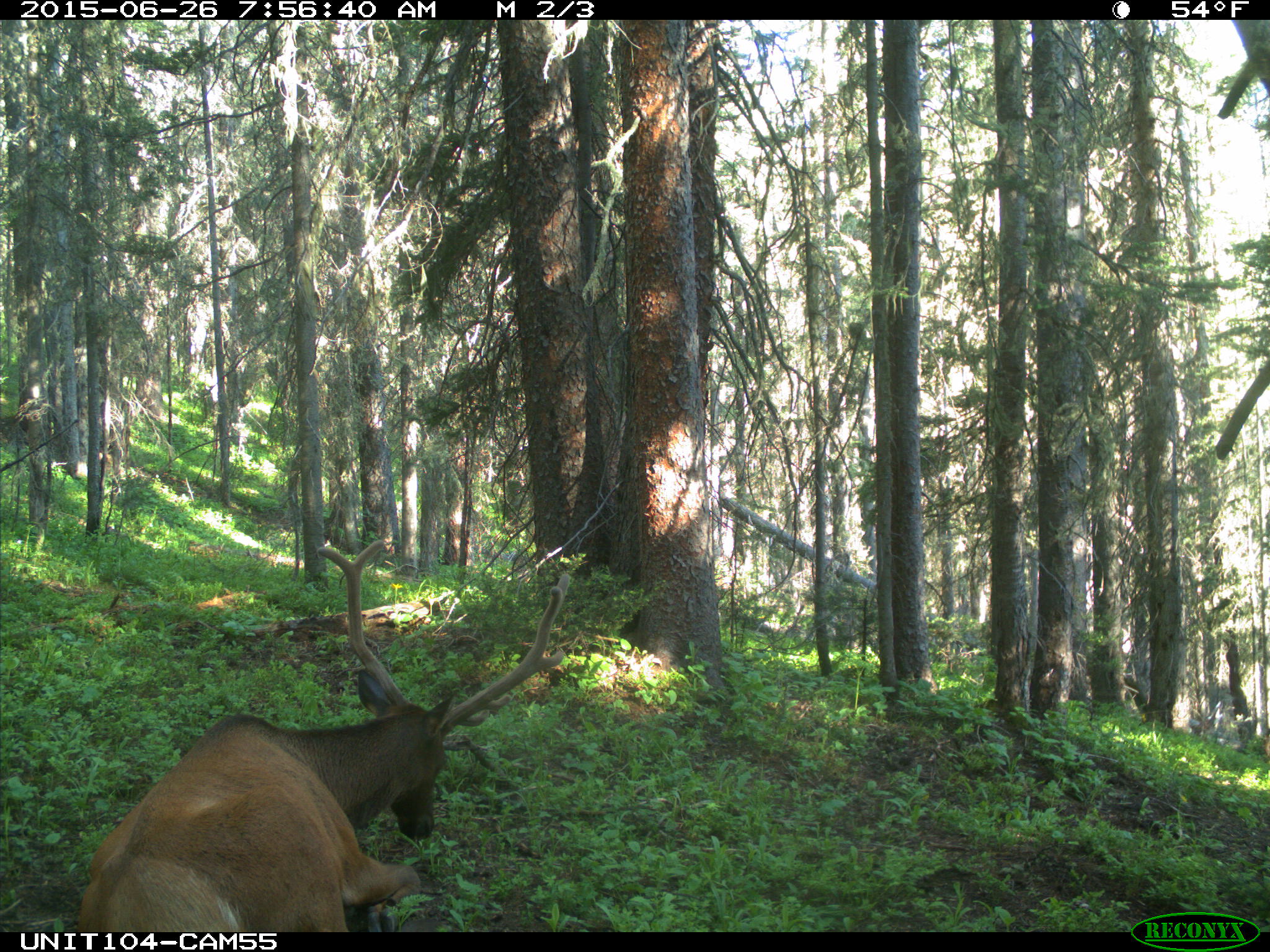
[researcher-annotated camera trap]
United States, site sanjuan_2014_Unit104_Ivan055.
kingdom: Animalia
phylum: Chordata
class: Mammalia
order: Artiodactyla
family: Cervidae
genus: Cervus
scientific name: Cervus elaphus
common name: red deer